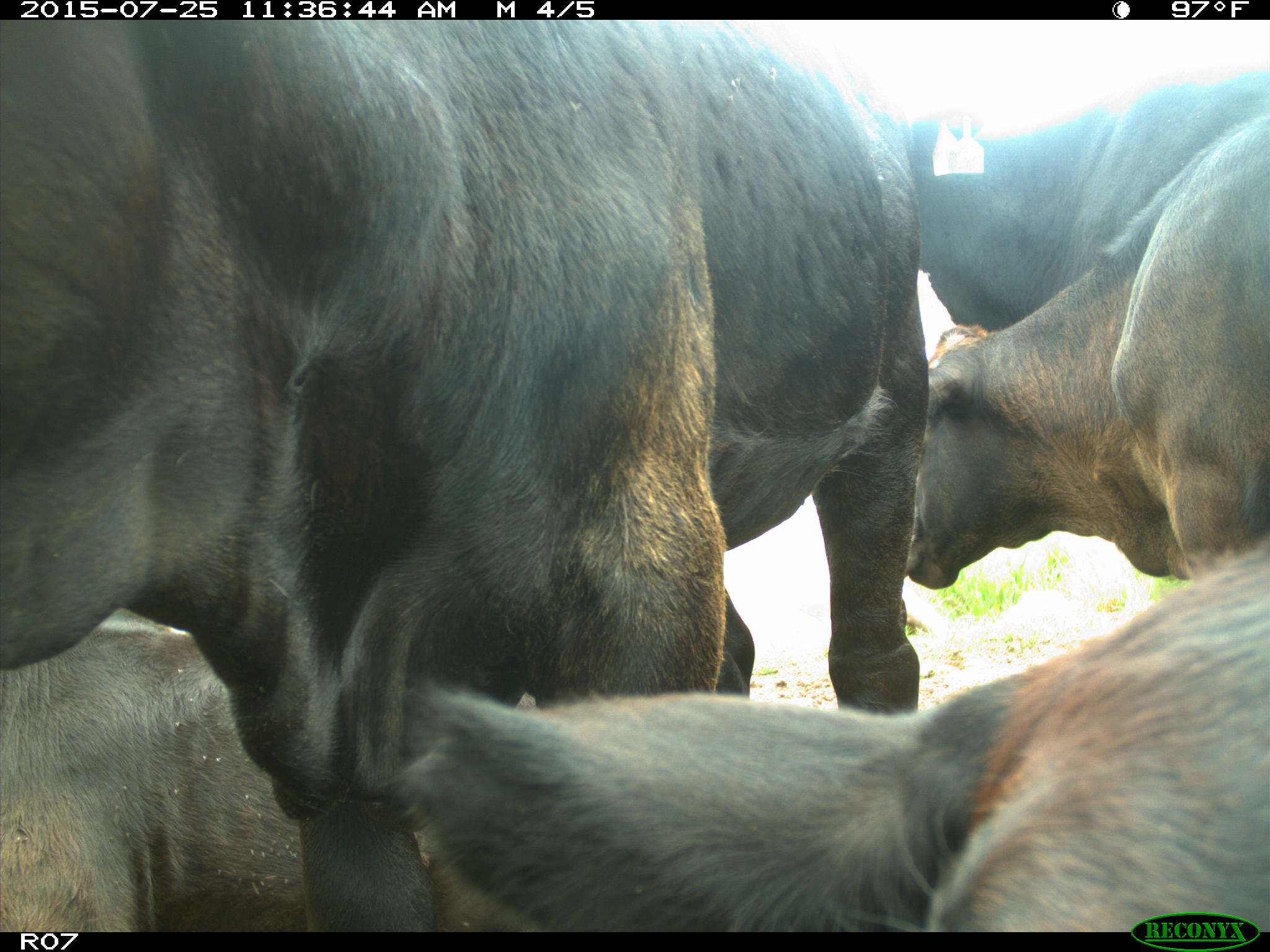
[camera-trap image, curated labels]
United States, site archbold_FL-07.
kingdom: Animalia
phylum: Chordata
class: Mammalia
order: Artiodactyla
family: Bovidae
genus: Bos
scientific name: Bos taurus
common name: domestic cow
Bos taurus (domestic cow).